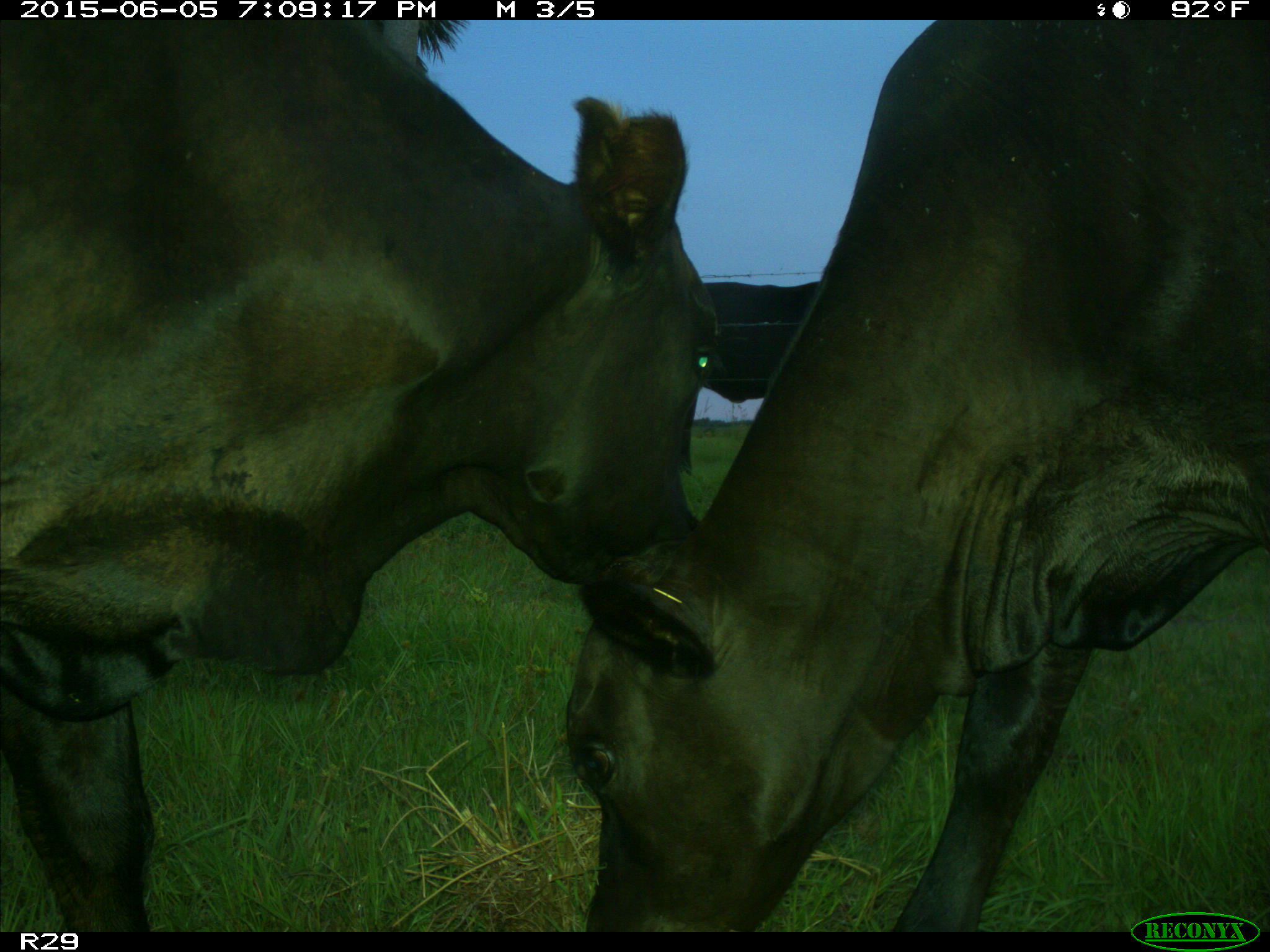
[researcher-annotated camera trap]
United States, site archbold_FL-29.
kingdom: Animalia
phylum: Chordata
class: Mammalia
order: Artiodactyla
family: Bovidae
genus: Bos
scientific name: Bos taurus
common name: domestic cow